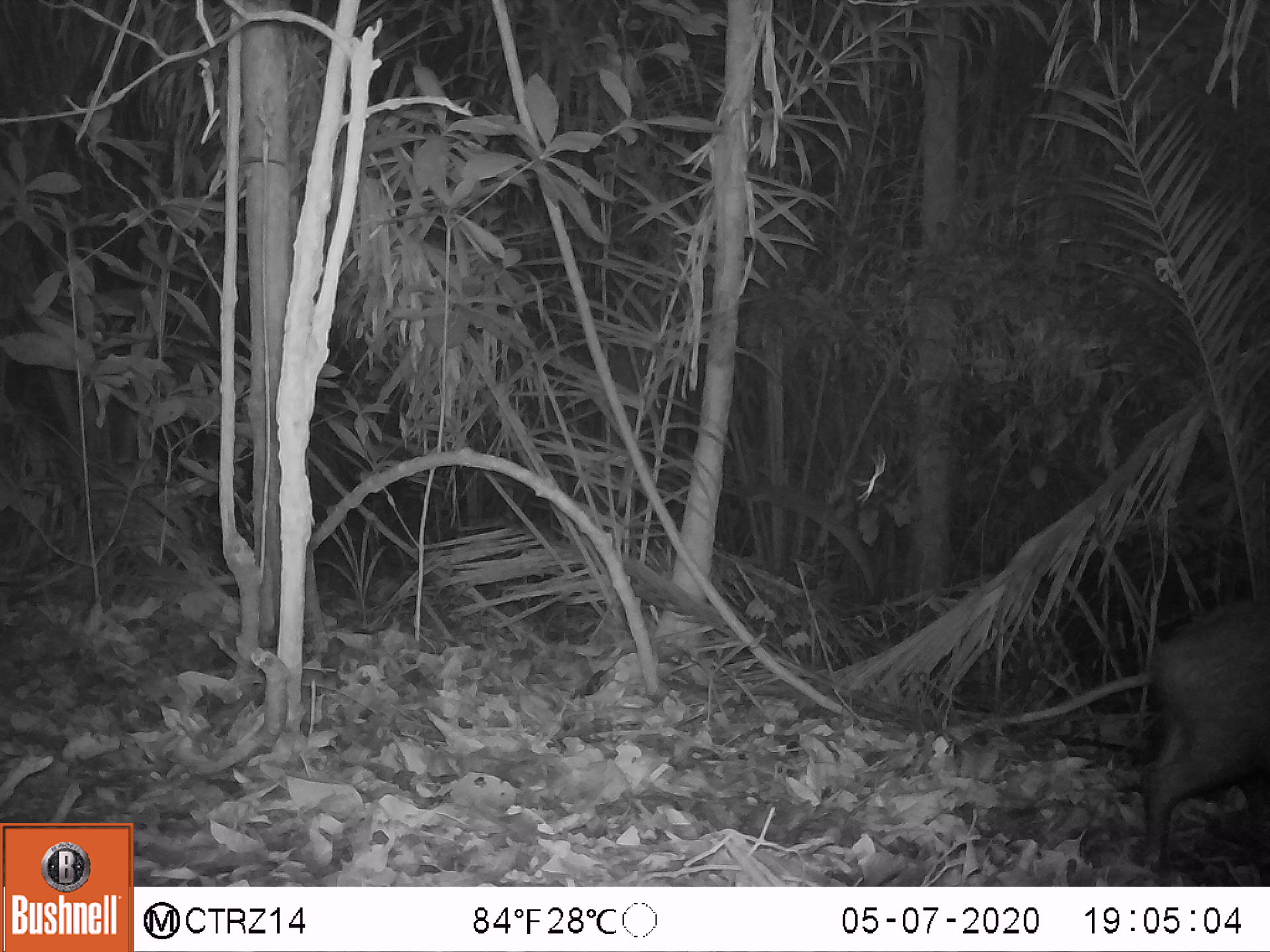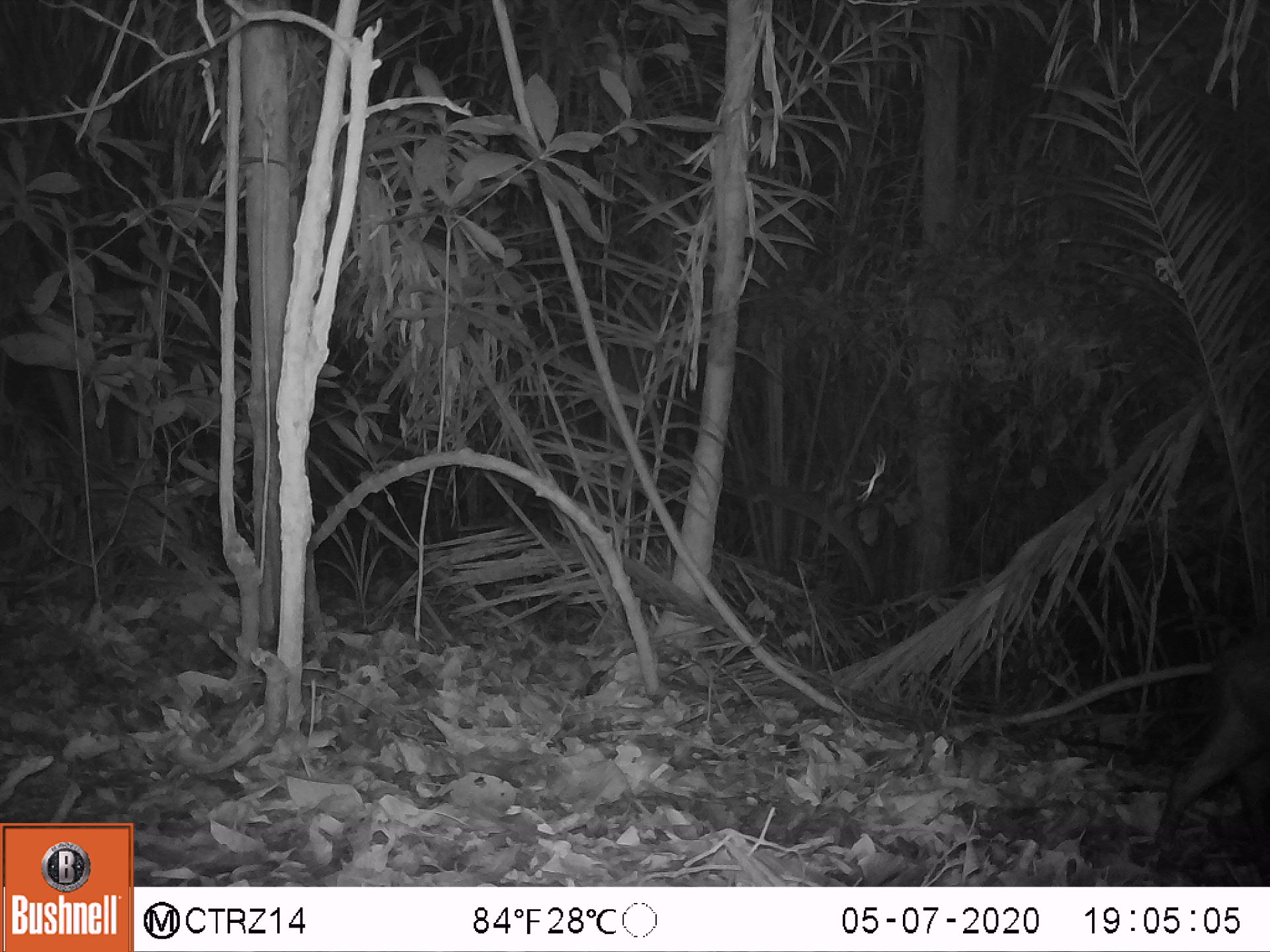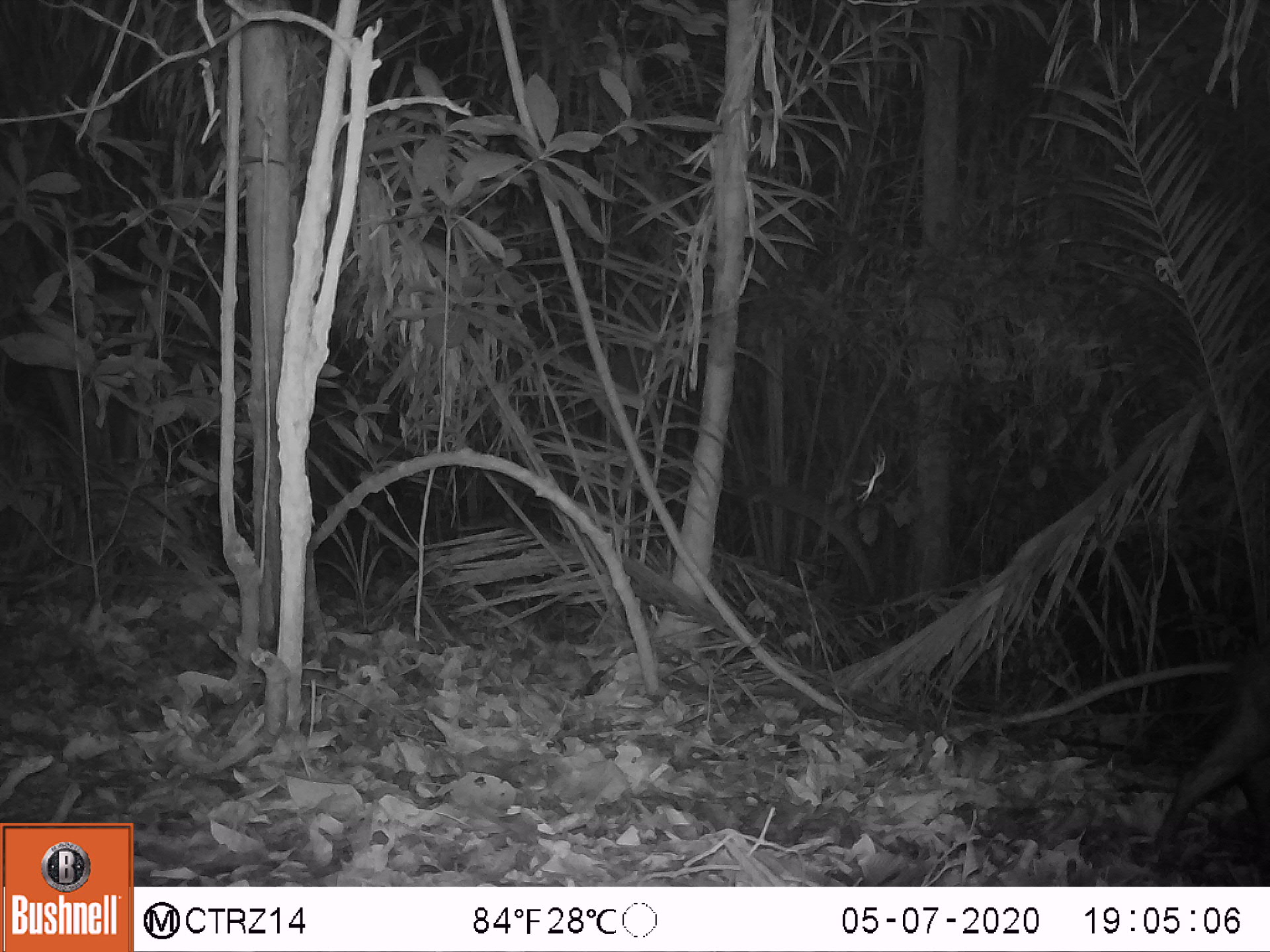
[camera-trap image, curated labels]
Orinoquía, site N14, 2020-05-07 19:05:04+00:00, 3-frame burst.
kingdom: Animalia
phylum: Chordata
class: Mammalia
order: Artiodactyla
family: Tayassuidae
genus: Pecari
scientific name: Pecari tajacu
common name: collared peccary